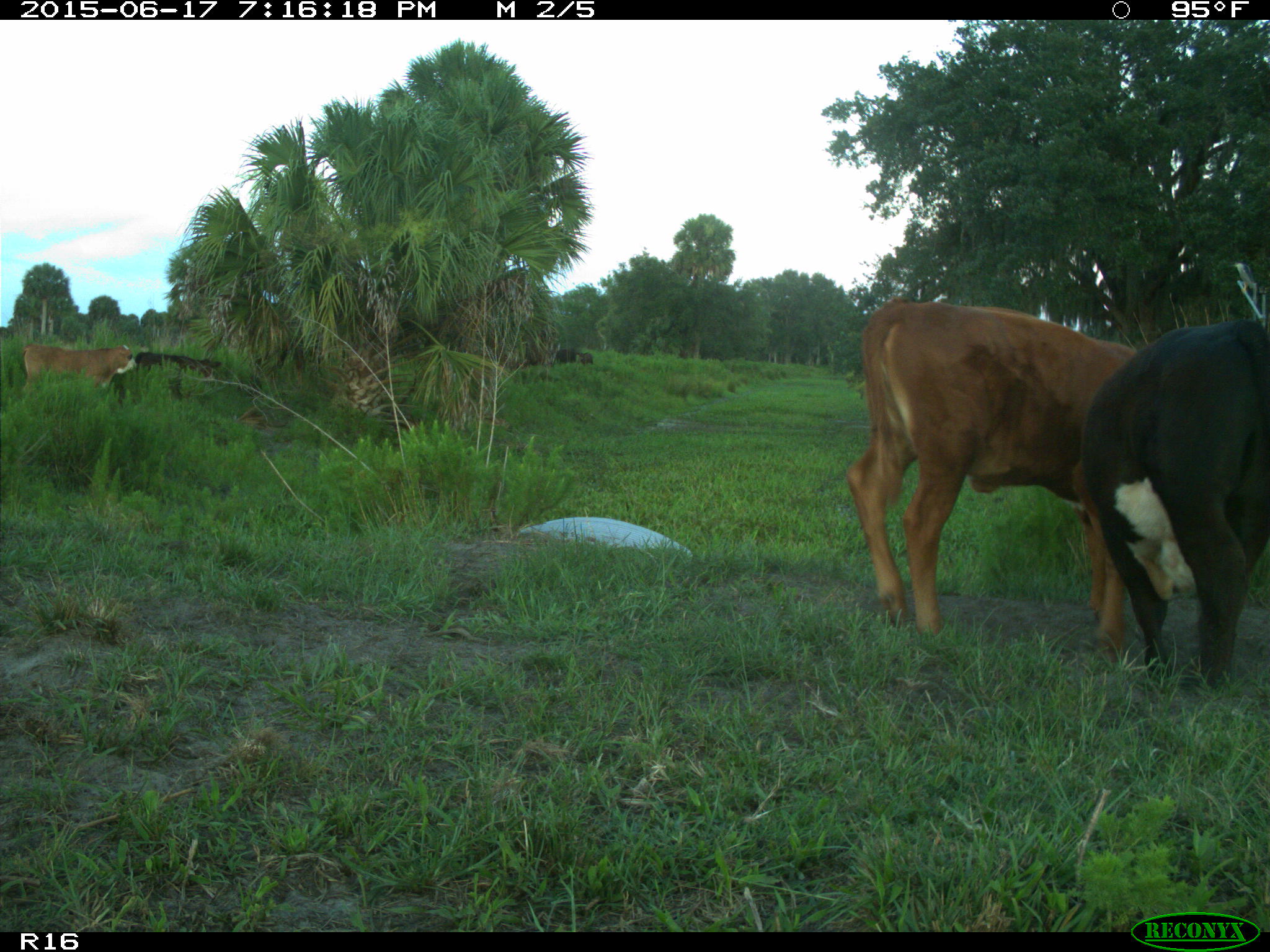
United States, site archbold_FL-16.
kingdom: Animalia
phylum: Chordata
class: Mammalia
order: Artiodactyla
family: Bovidae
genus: Bos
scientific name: Bos taurus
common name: domestic cow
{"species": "Bos taurus (domestic cow)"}